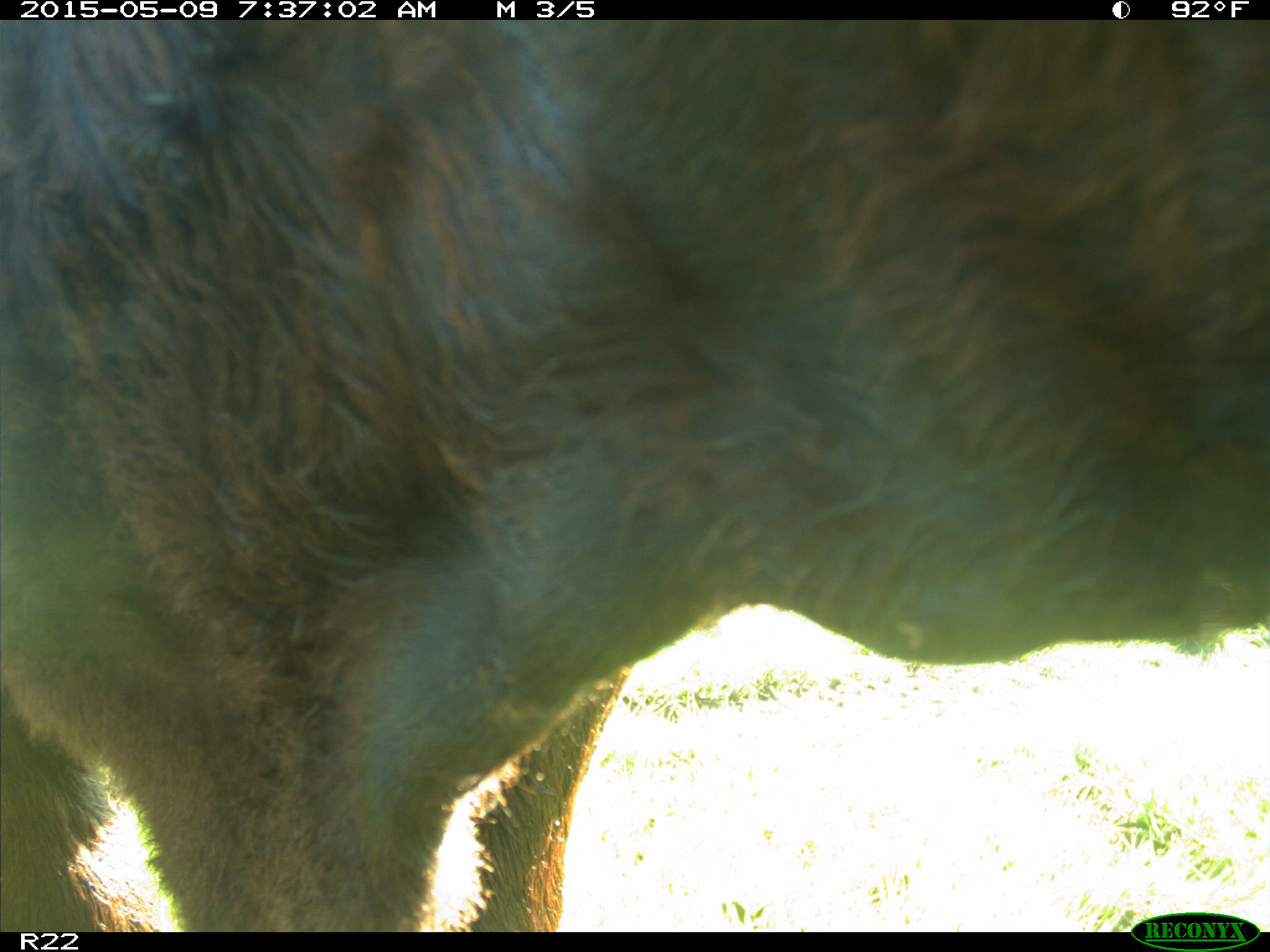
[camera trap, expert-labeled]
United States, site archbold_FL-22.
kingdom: Animalia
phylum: Chordata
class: Mammalia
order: Artiodactyla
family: Bovidae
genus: Bos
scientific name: Bos taurus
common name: domestic cow